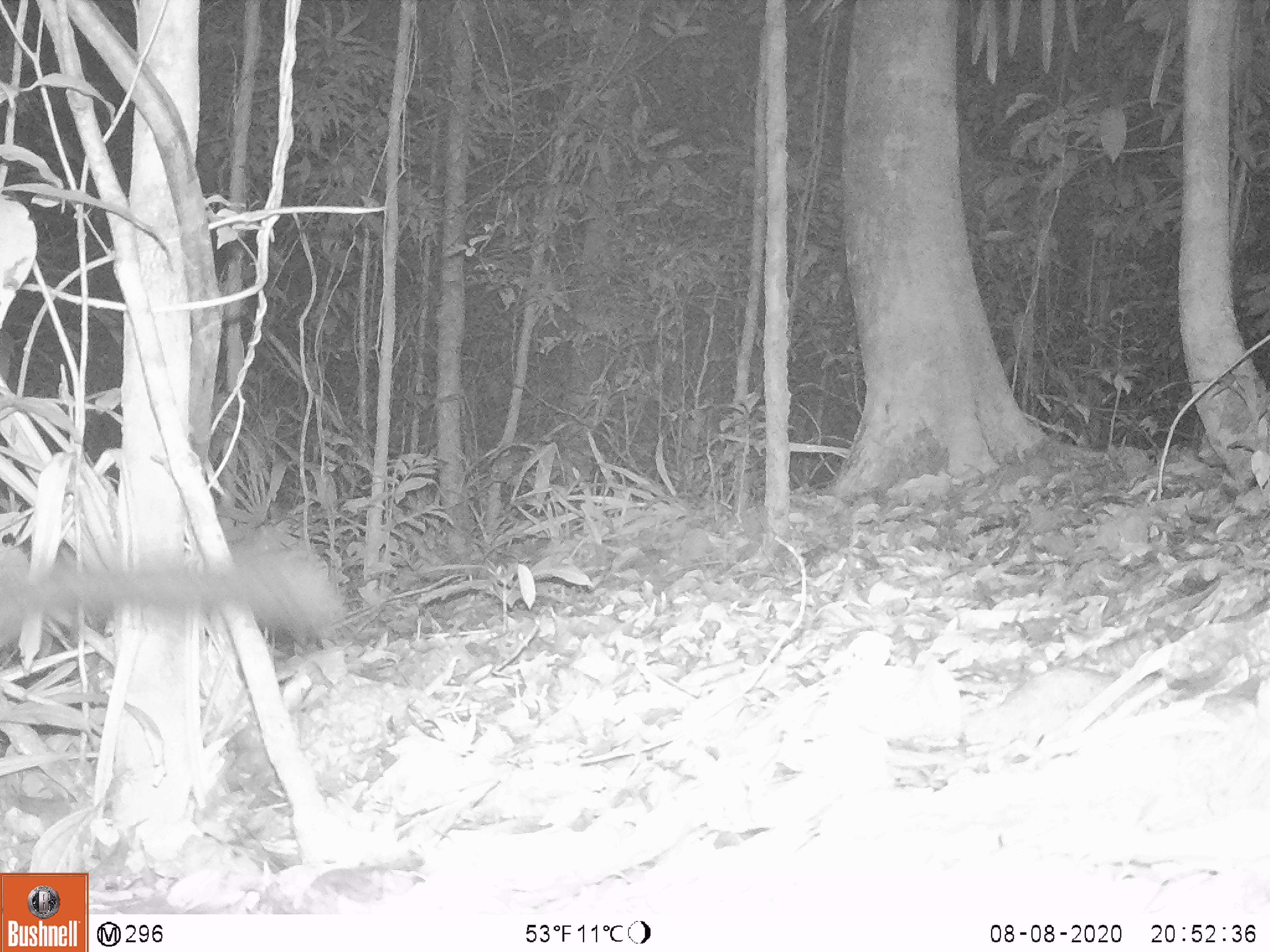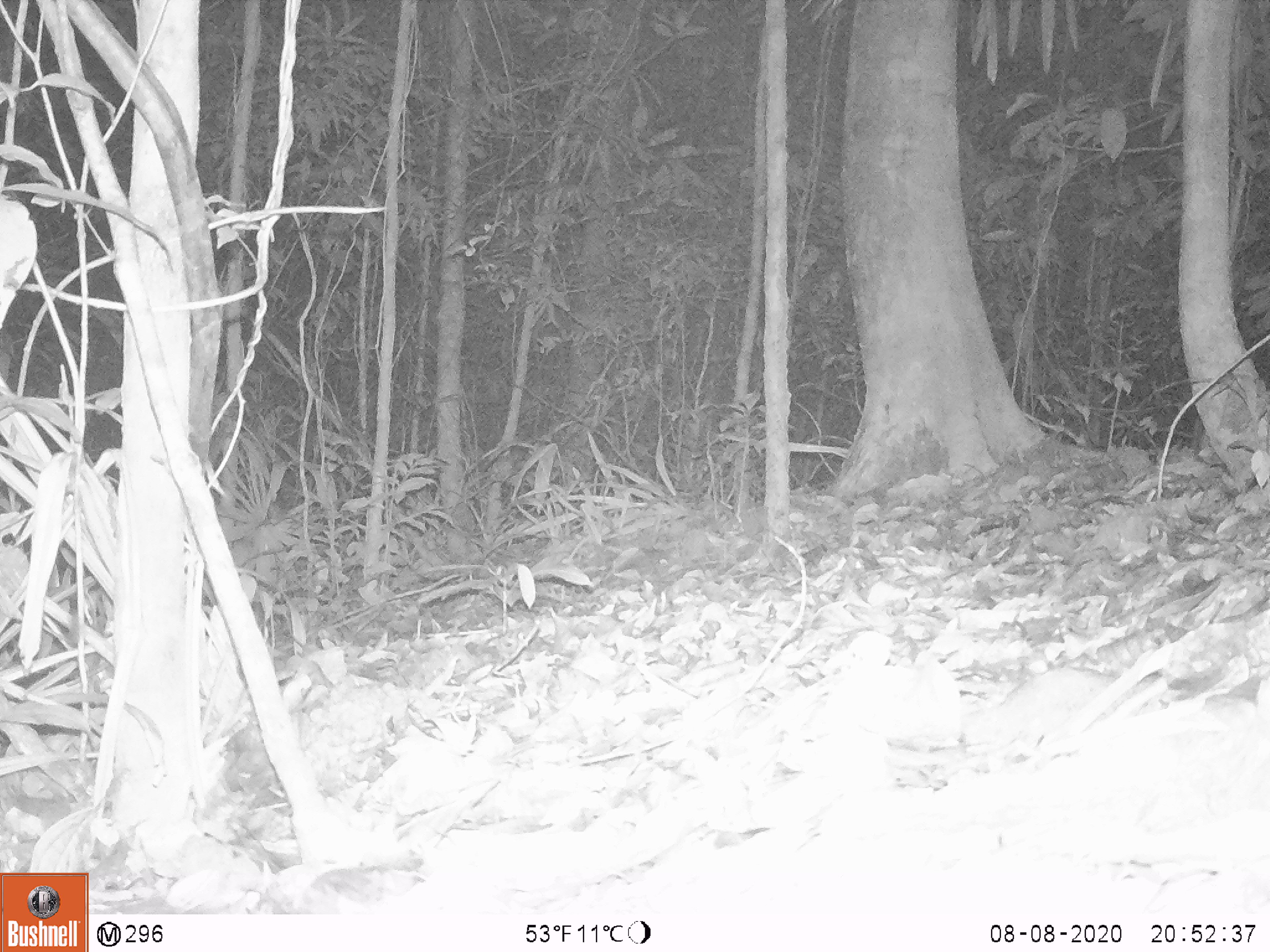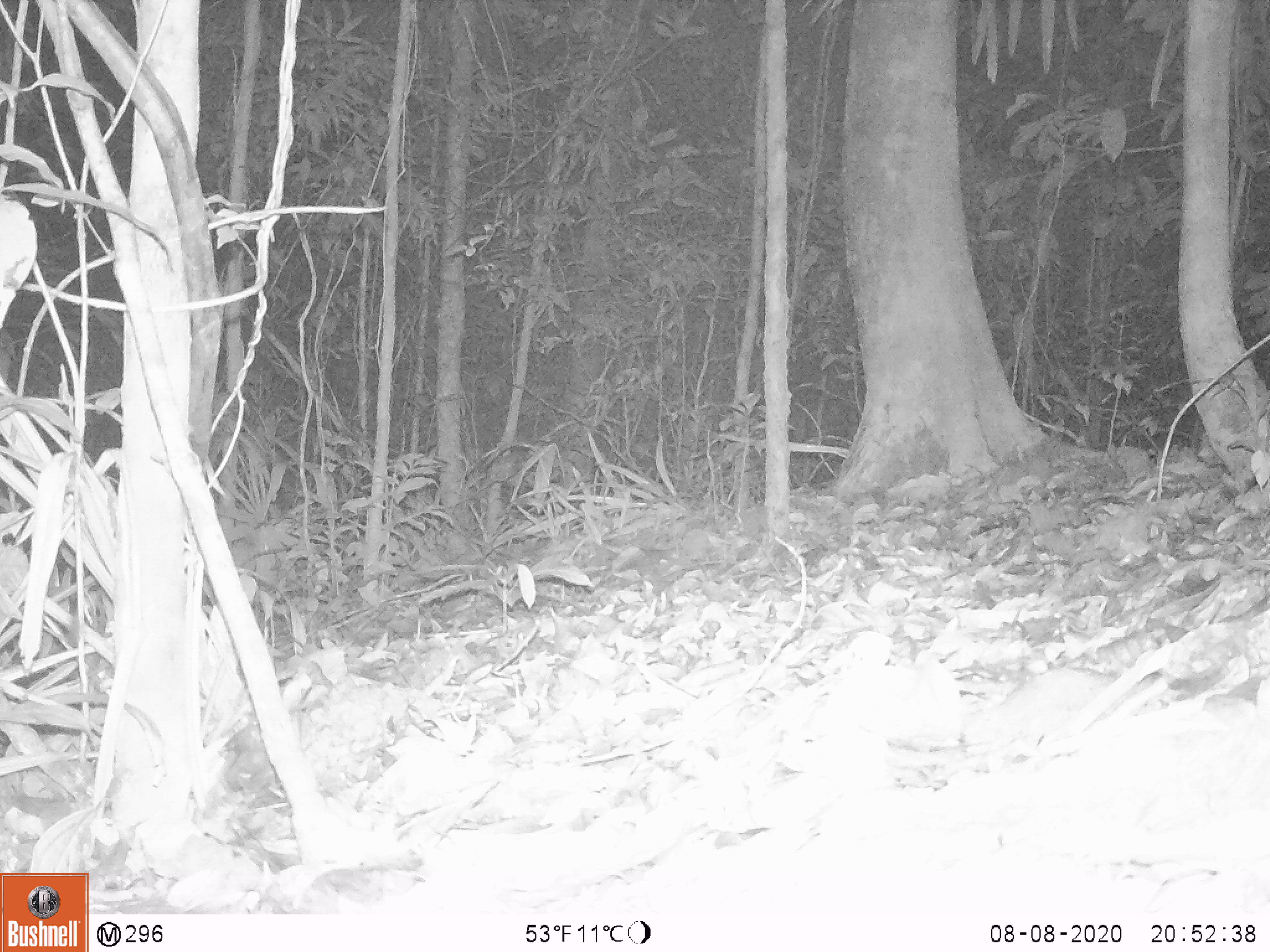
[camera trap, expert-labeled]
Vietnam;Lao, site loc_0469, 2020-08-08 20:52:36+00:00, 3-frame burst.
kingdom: Animalia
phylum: Chordata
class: Mammalia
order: Carnivora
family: Viverridae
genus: Paguma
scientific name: Paguma larvata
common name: masked palm civet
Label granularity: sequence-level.